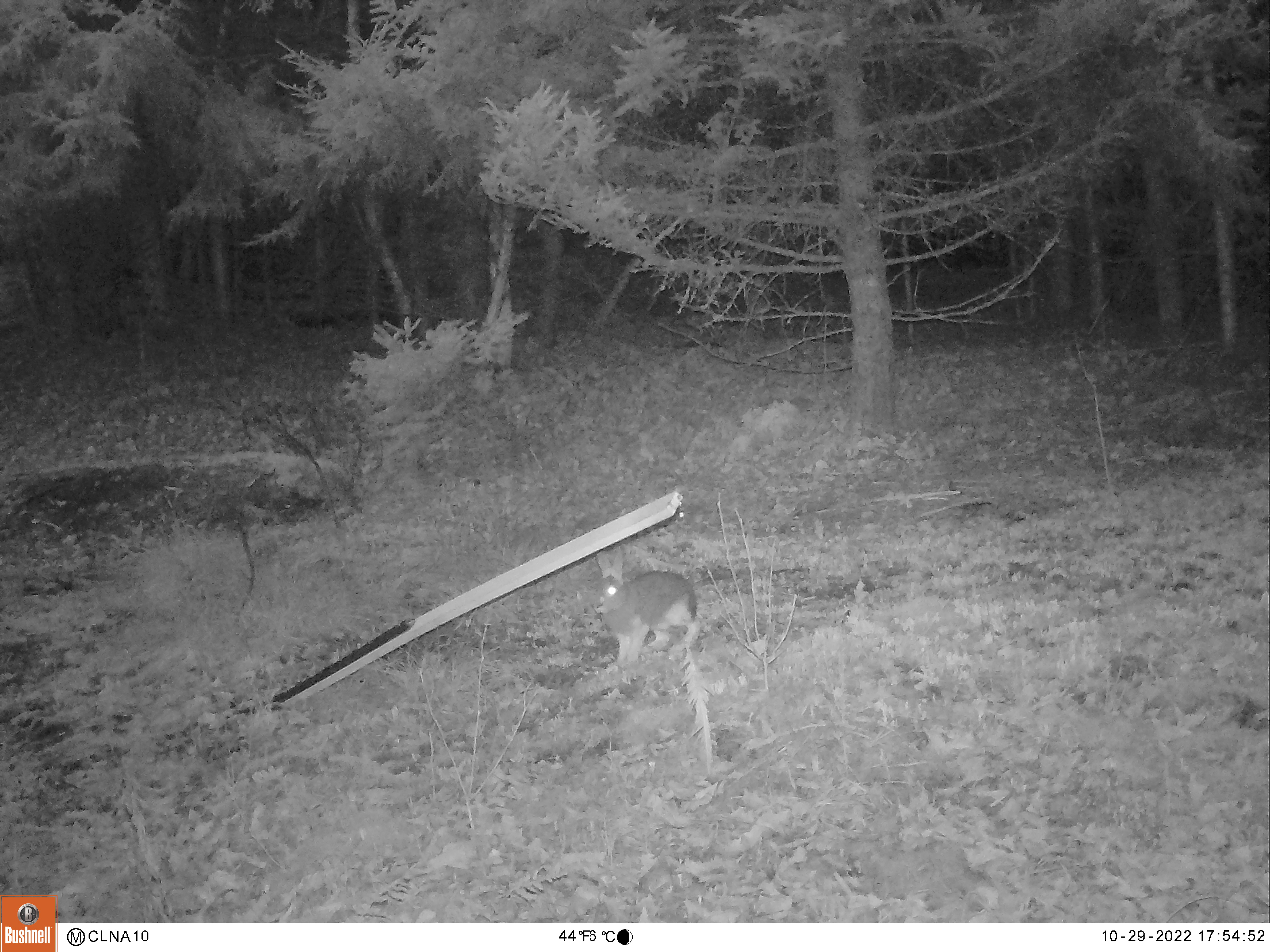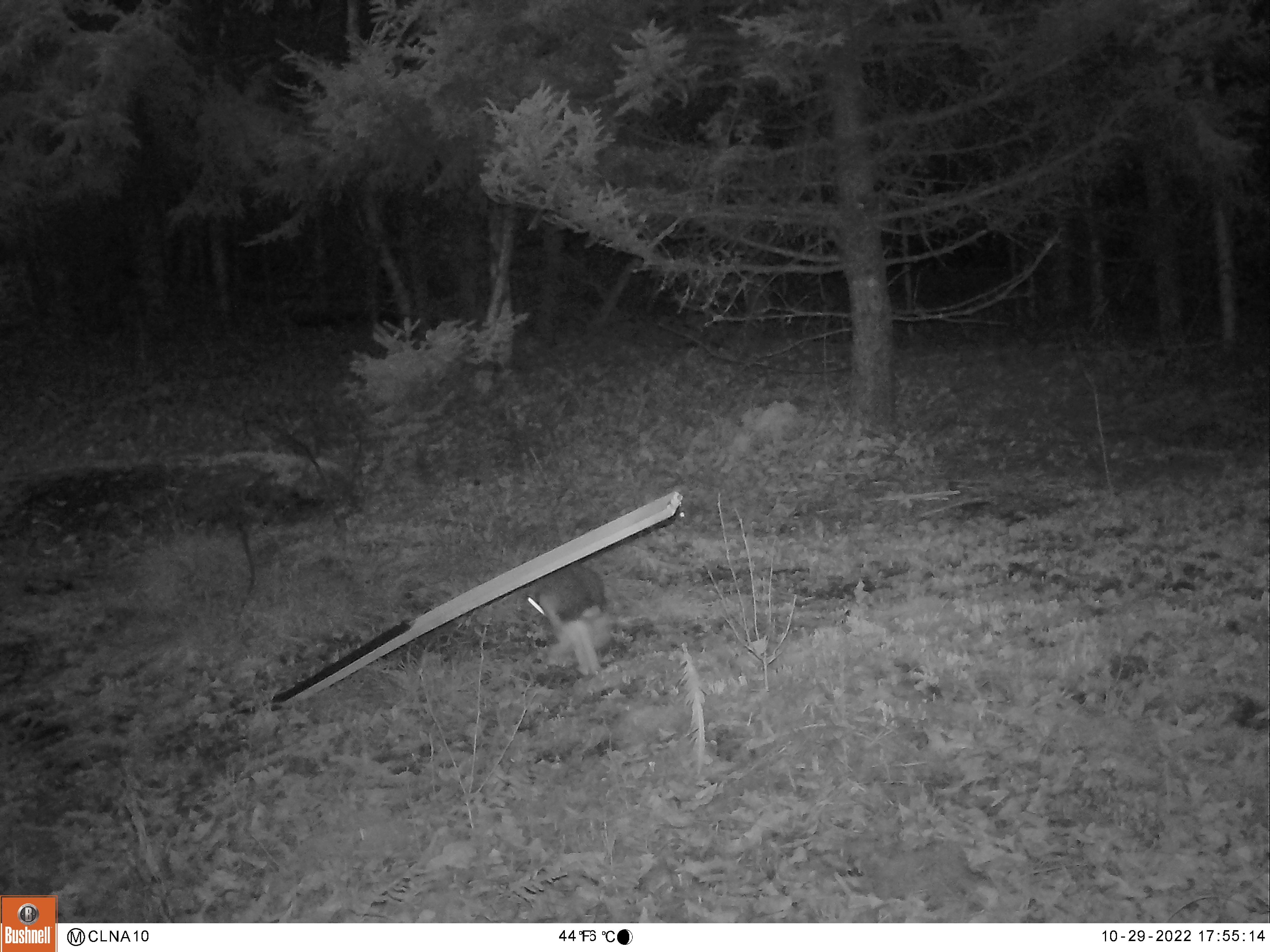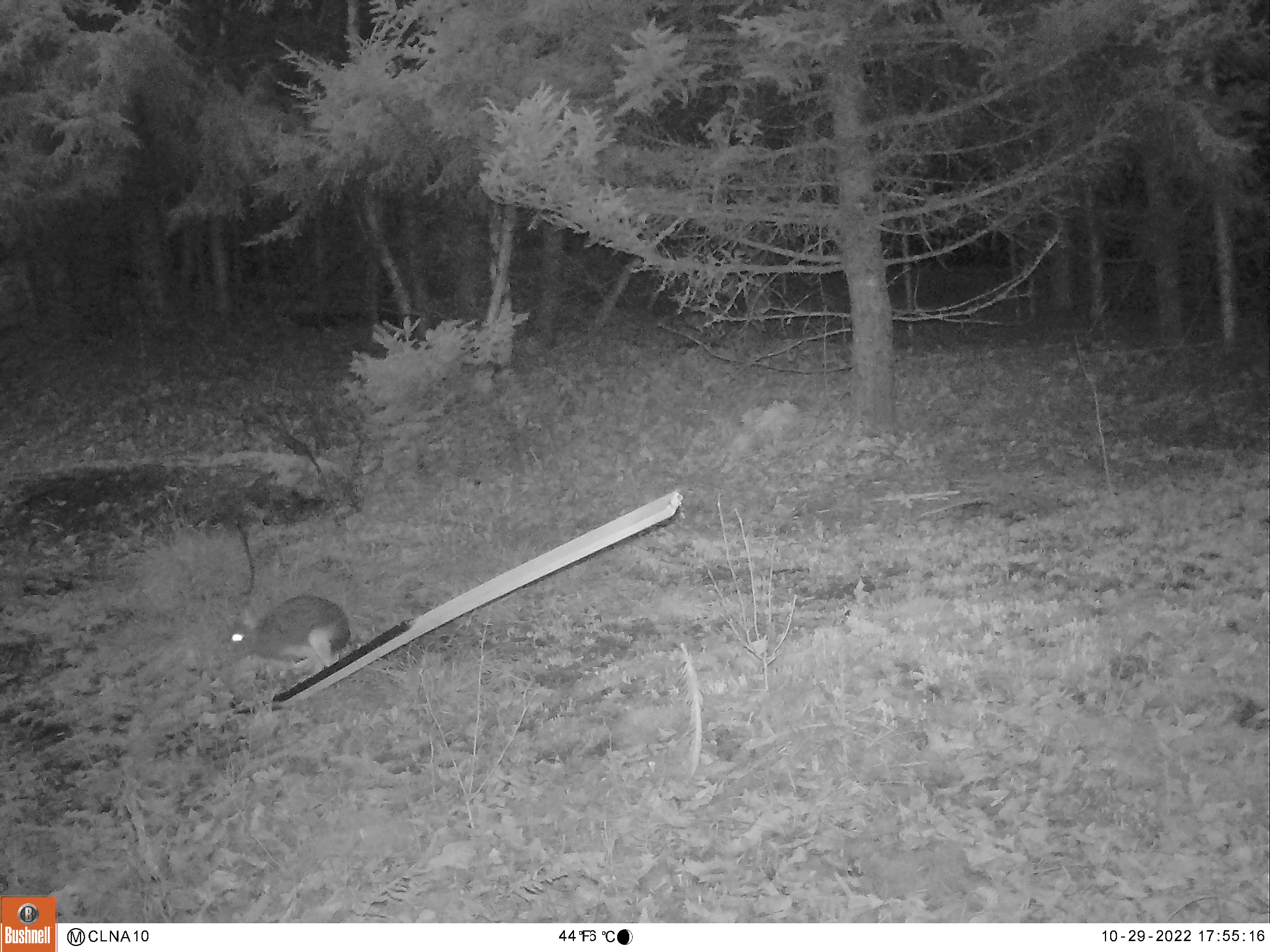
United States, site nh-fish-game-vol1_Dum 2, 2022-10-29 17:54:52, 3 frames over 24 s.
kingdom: Animalia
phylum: Chordata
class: Mammalia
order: Lagomorpha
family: Leporidae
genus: Sylvilagus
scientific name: Sylvilagus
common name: cottontail rabbit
Cottontail rabbit (Sylvilagus).